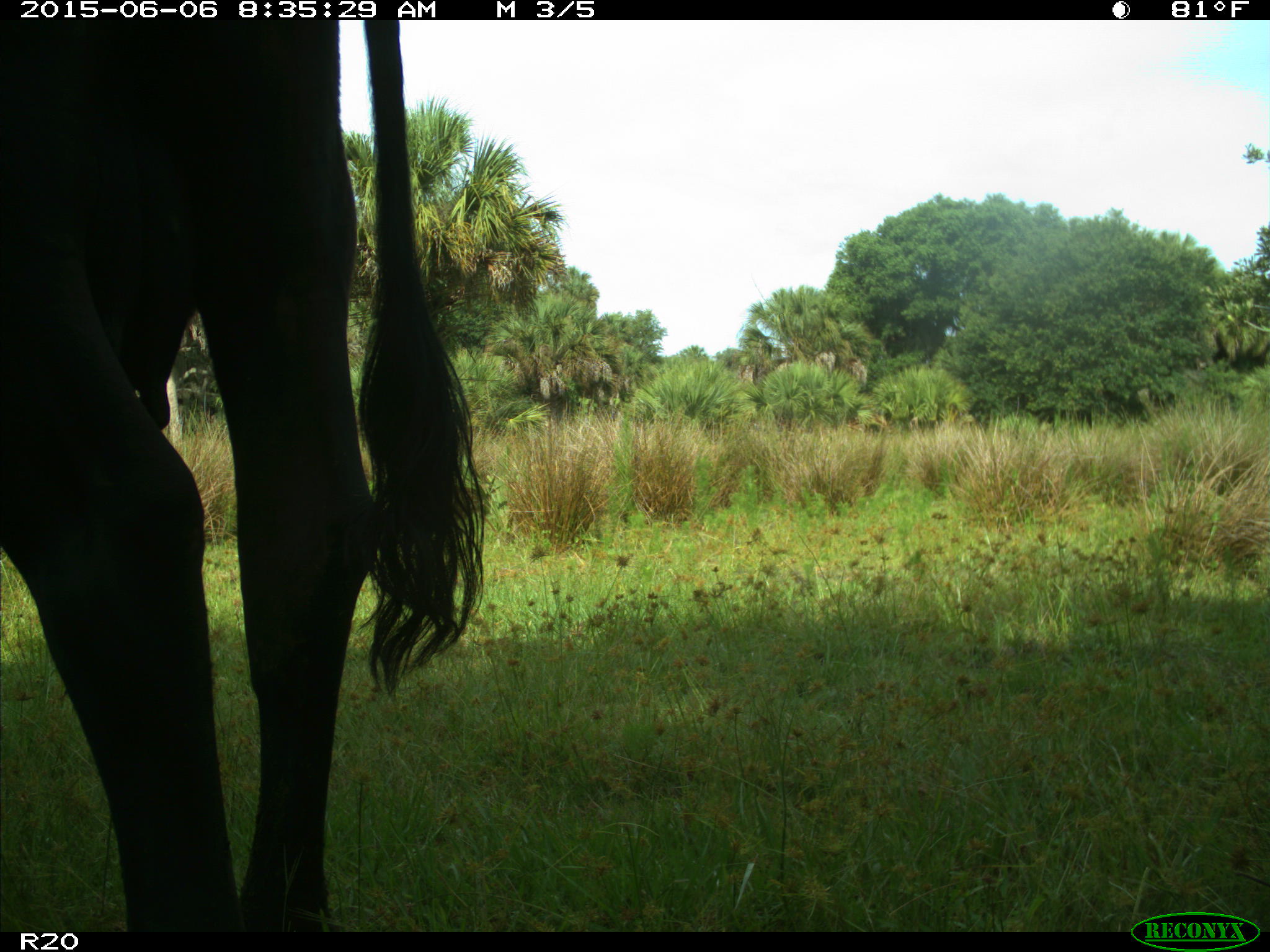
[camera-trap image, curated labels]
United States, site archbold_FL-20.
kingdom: Animalia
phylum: Chordata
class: Mammalia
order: Artiodactyla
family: Bovidae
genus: Bos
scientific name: Bos taurus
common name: domestic cow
Bos taurus (domestic cow).